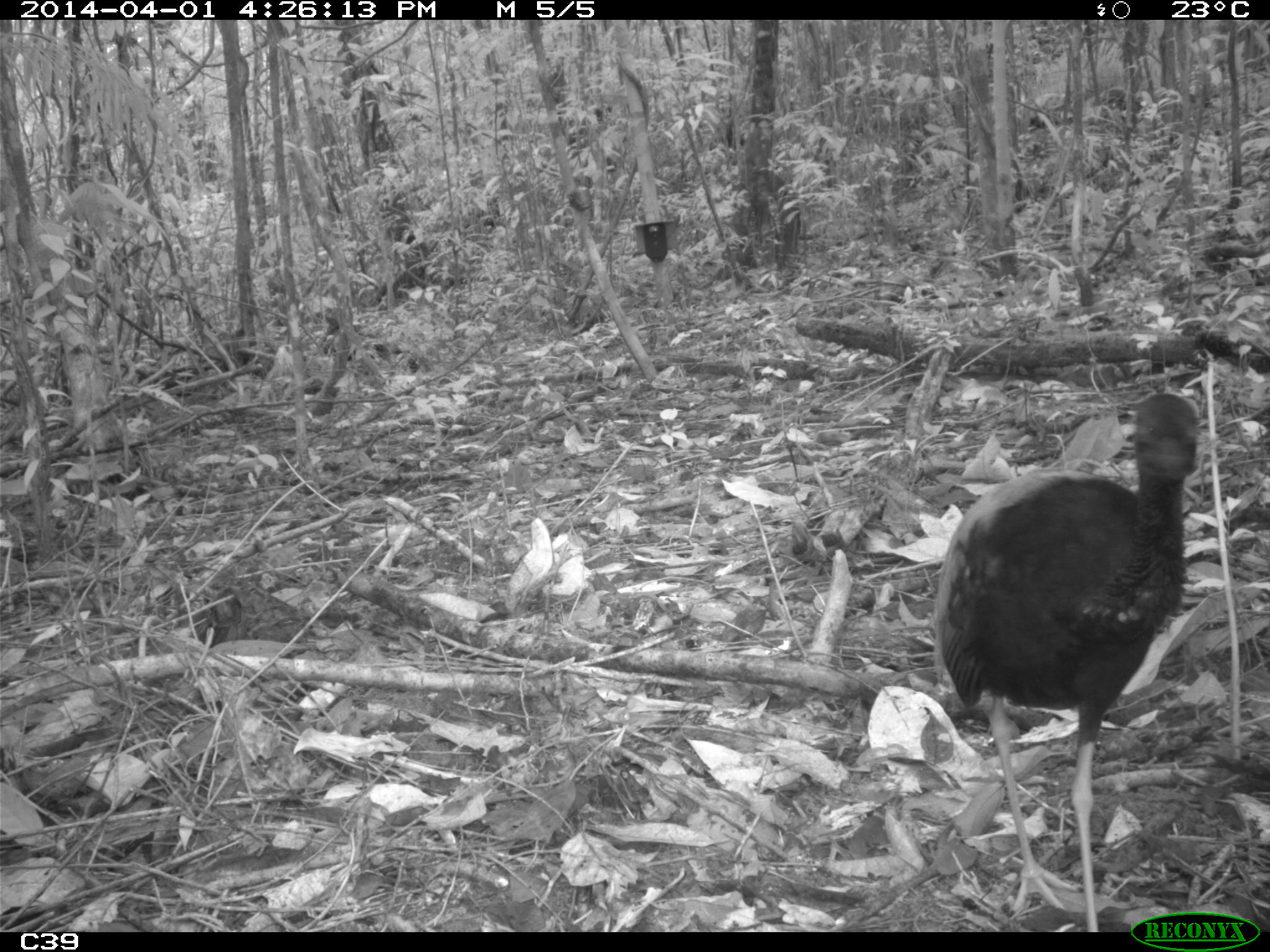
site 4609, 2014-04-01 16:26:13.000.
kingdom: Animalia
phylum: Chordata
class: Aves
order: Gruiformes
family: Psophiidae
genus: Psophia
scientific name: Psophia crepitans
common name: gray-winged trumpeter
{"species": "Psophia crepitans (gray-winged trumpeter)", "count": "3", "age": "adult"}